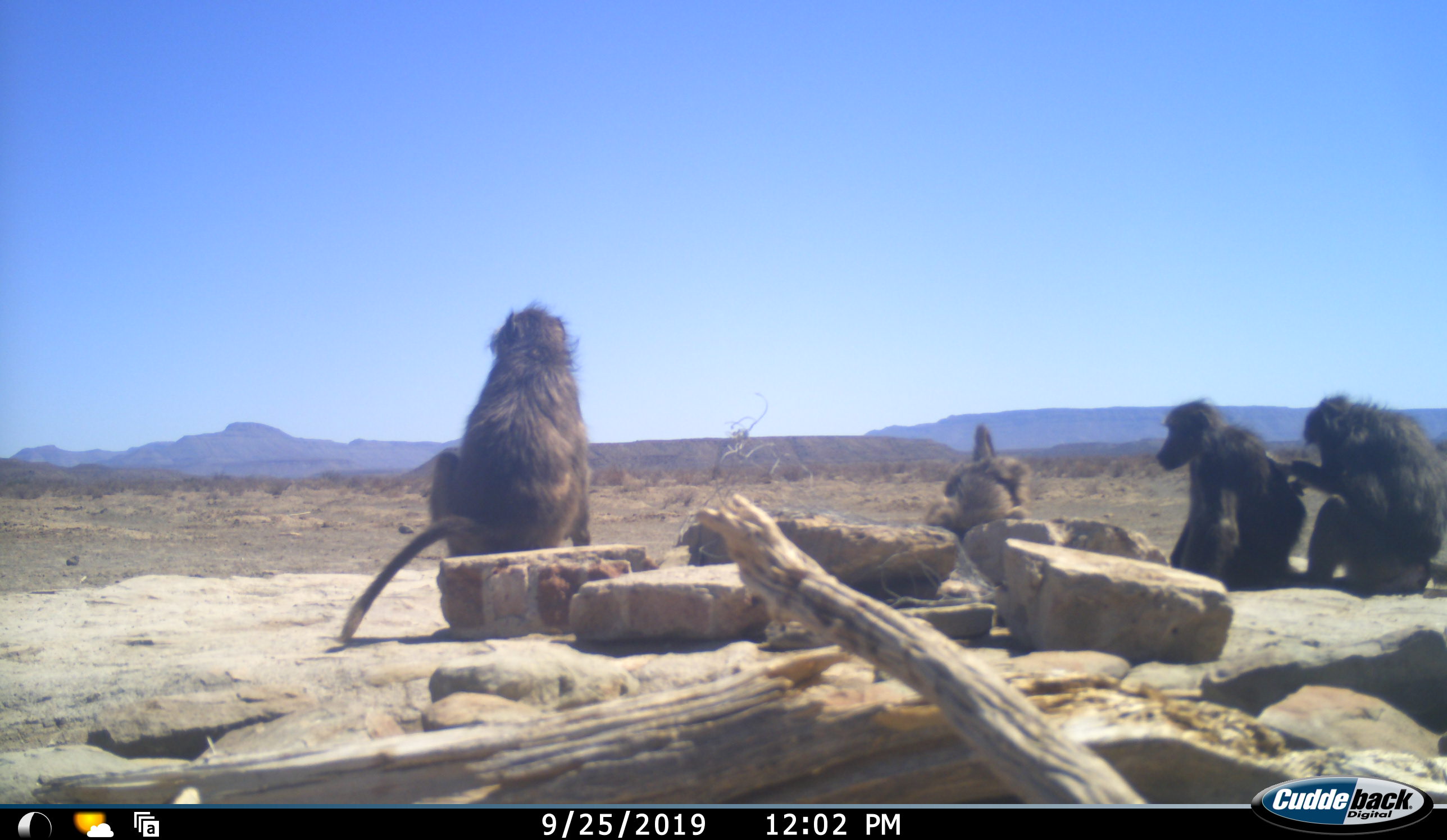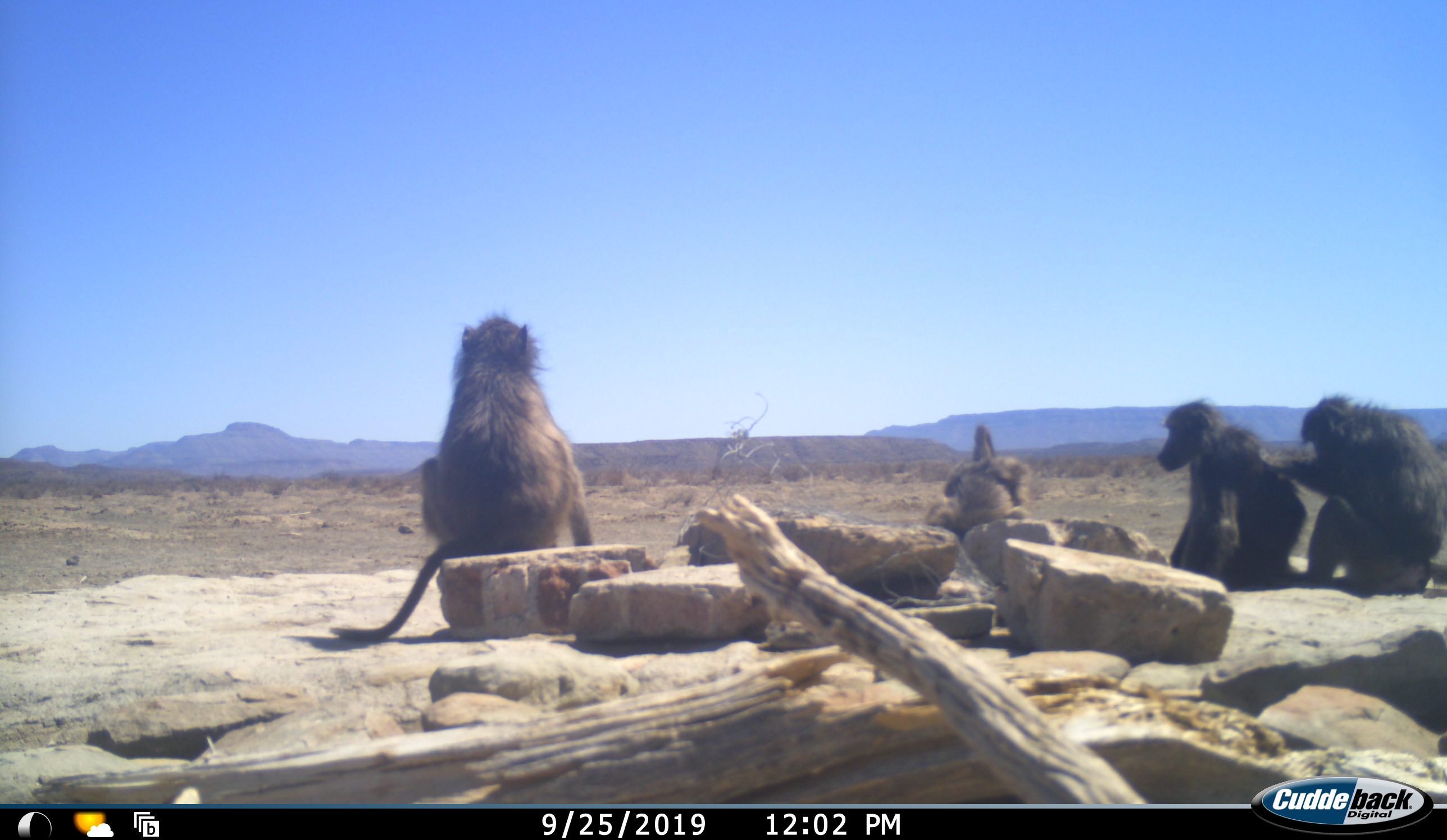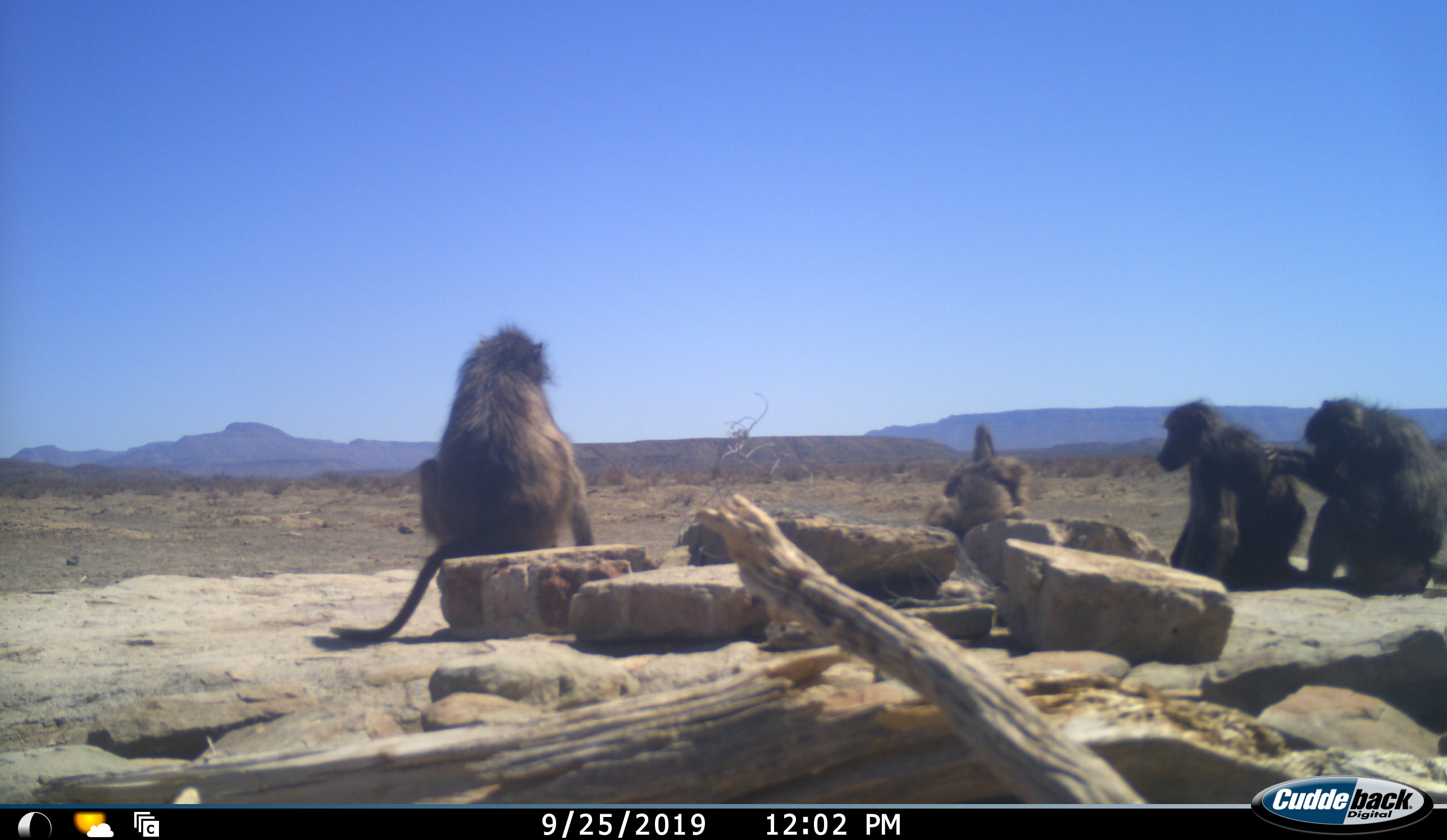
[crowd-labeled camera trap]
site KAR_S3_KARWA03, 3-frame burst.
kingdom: Animalia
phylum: Chordata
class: Mammalia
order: Primates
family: Cercopithecidae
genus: Papio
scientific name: Papio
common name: baboon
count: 4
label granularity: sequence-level